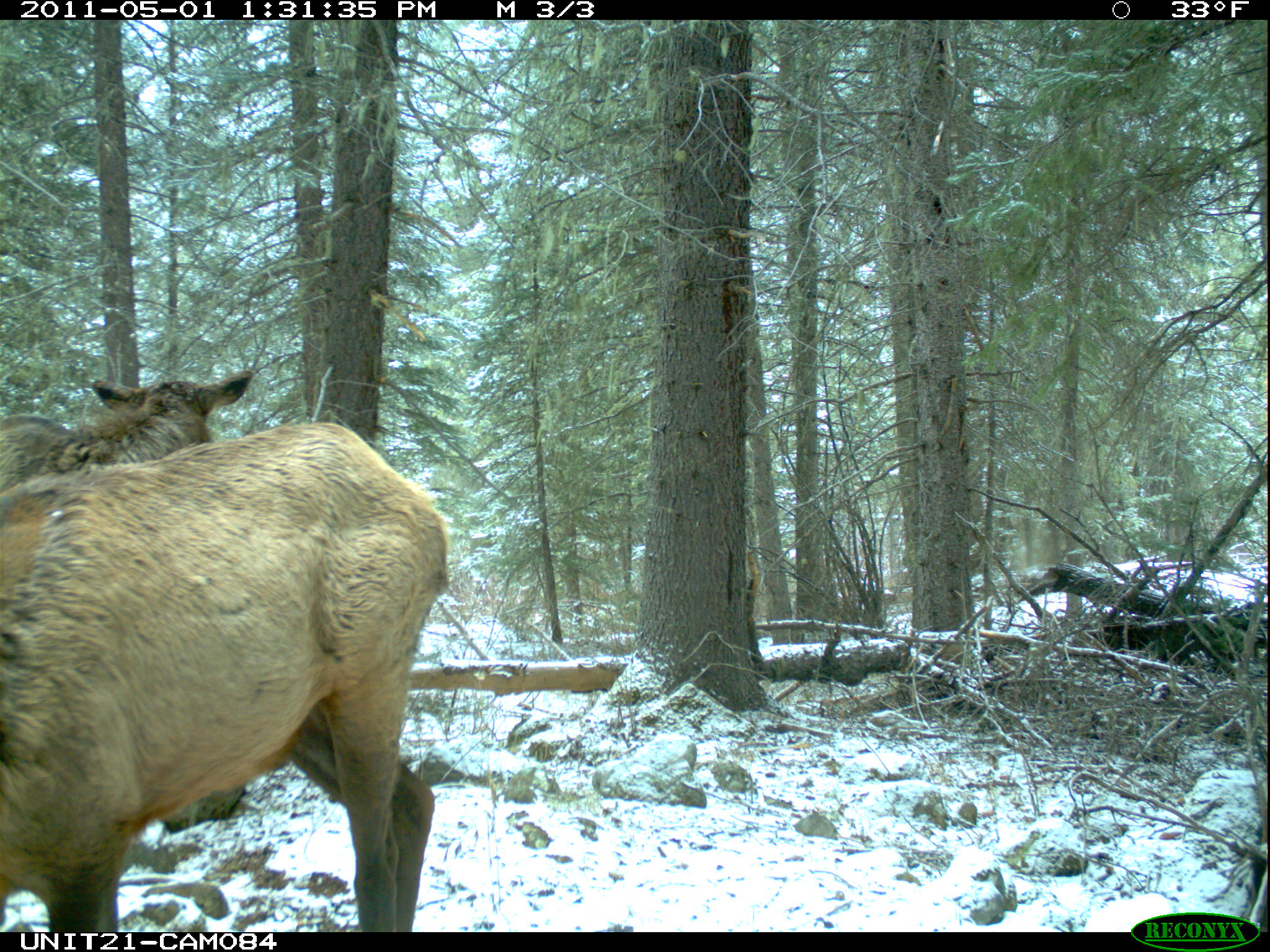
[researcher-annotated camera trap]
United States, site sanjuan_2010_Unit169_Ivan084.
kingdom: Animalia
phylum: Chordata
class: Mammalia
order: Artiodactyla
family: Cervidae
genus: Cervus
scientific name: Cervus elaphus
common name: red deer